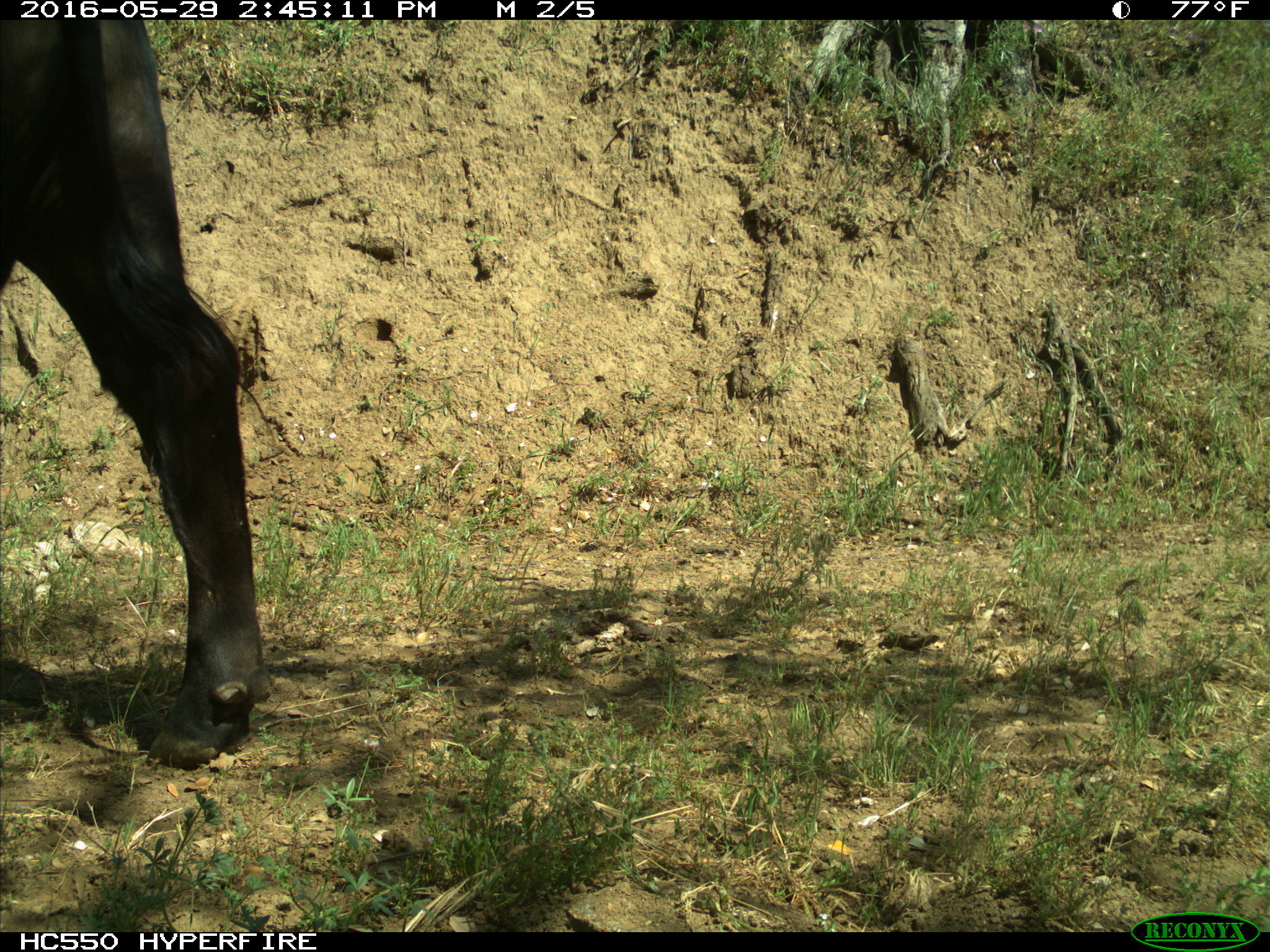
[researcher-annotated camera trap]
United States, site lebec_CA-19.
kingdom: Animalia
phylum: Chordata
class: Mammalia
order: Artiodactyla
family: Bovidae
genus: Bos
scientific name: Bos taurus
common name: domestic cow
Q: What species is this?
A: Bos taurus (domestic cow).